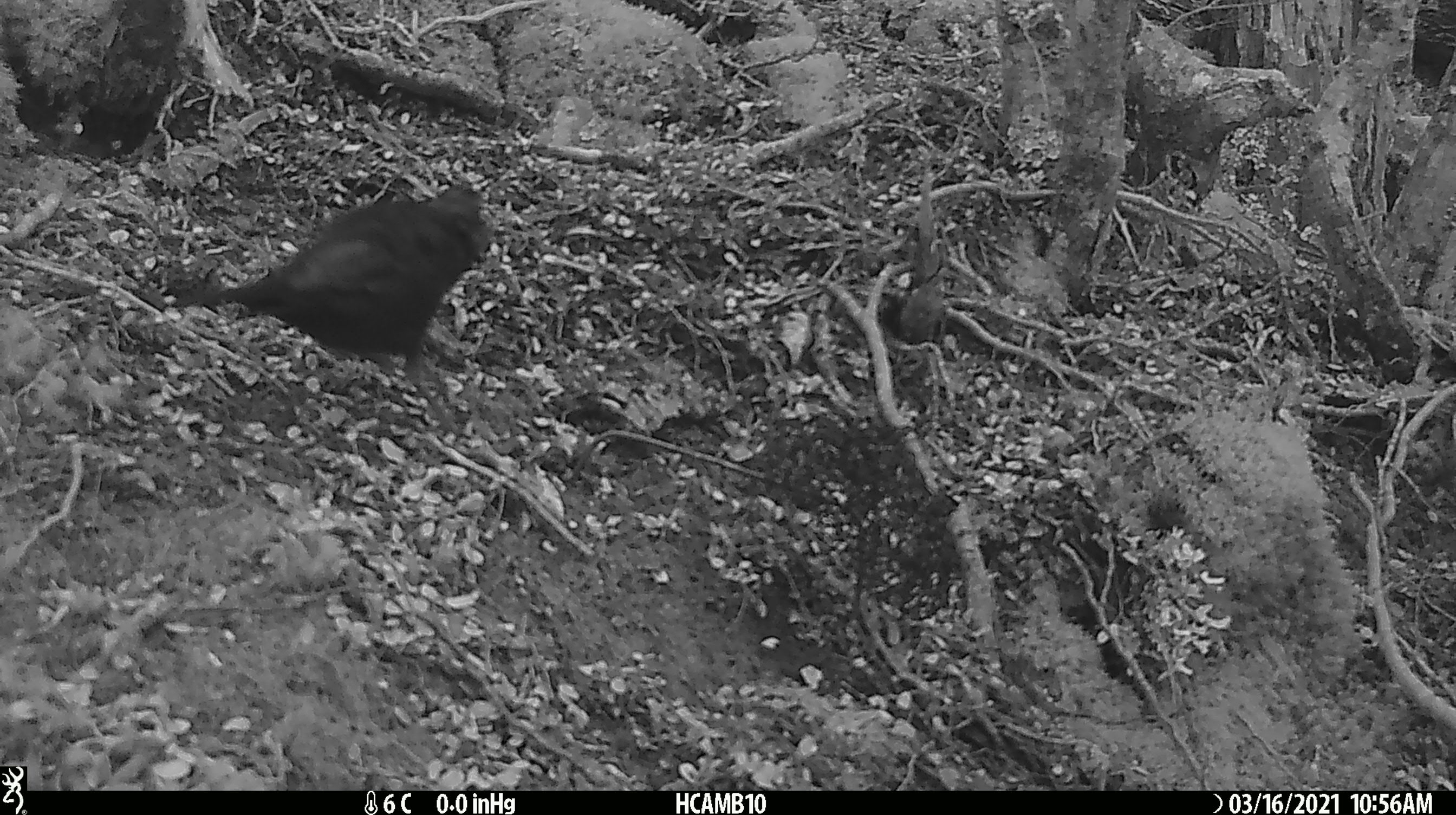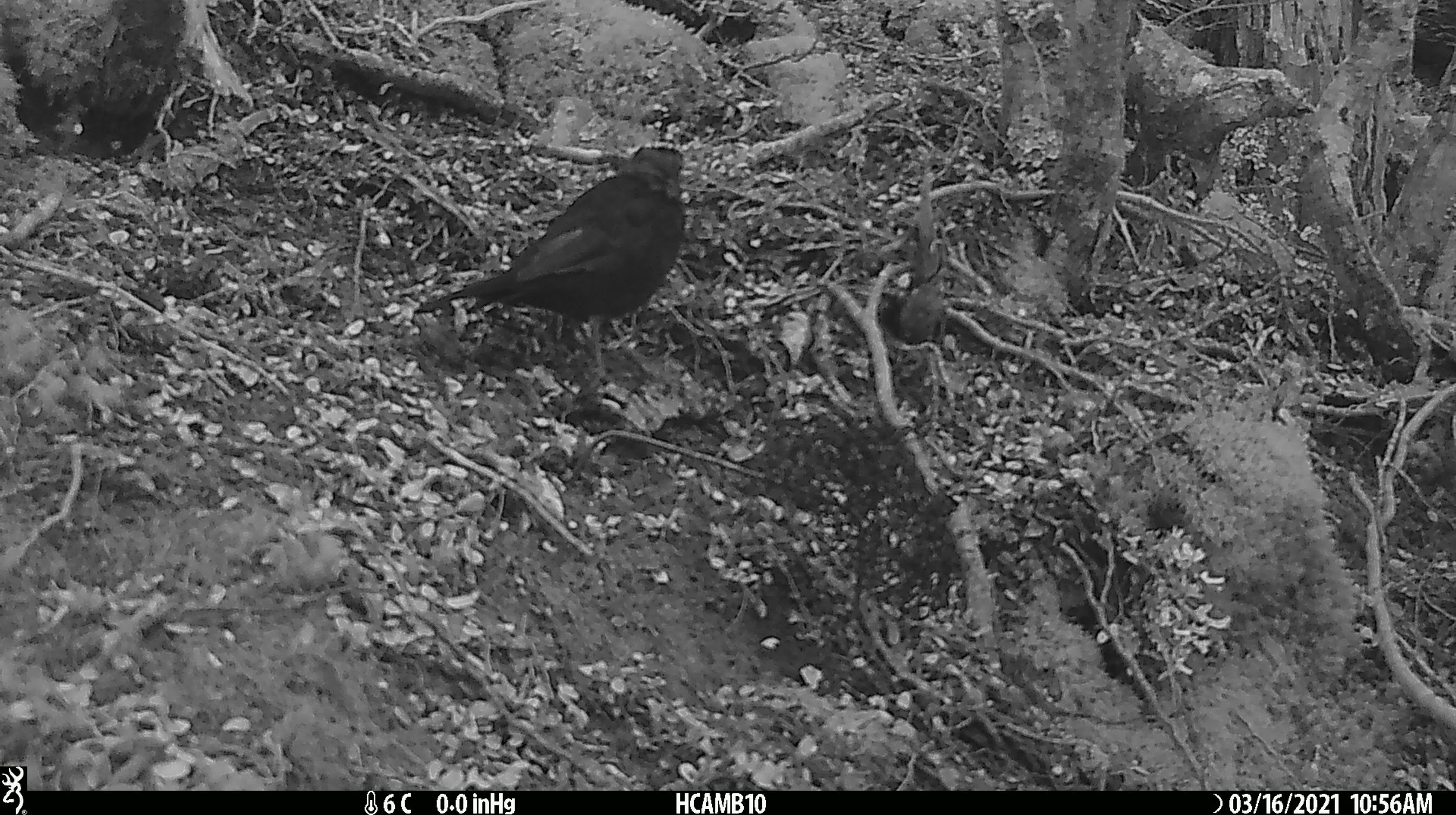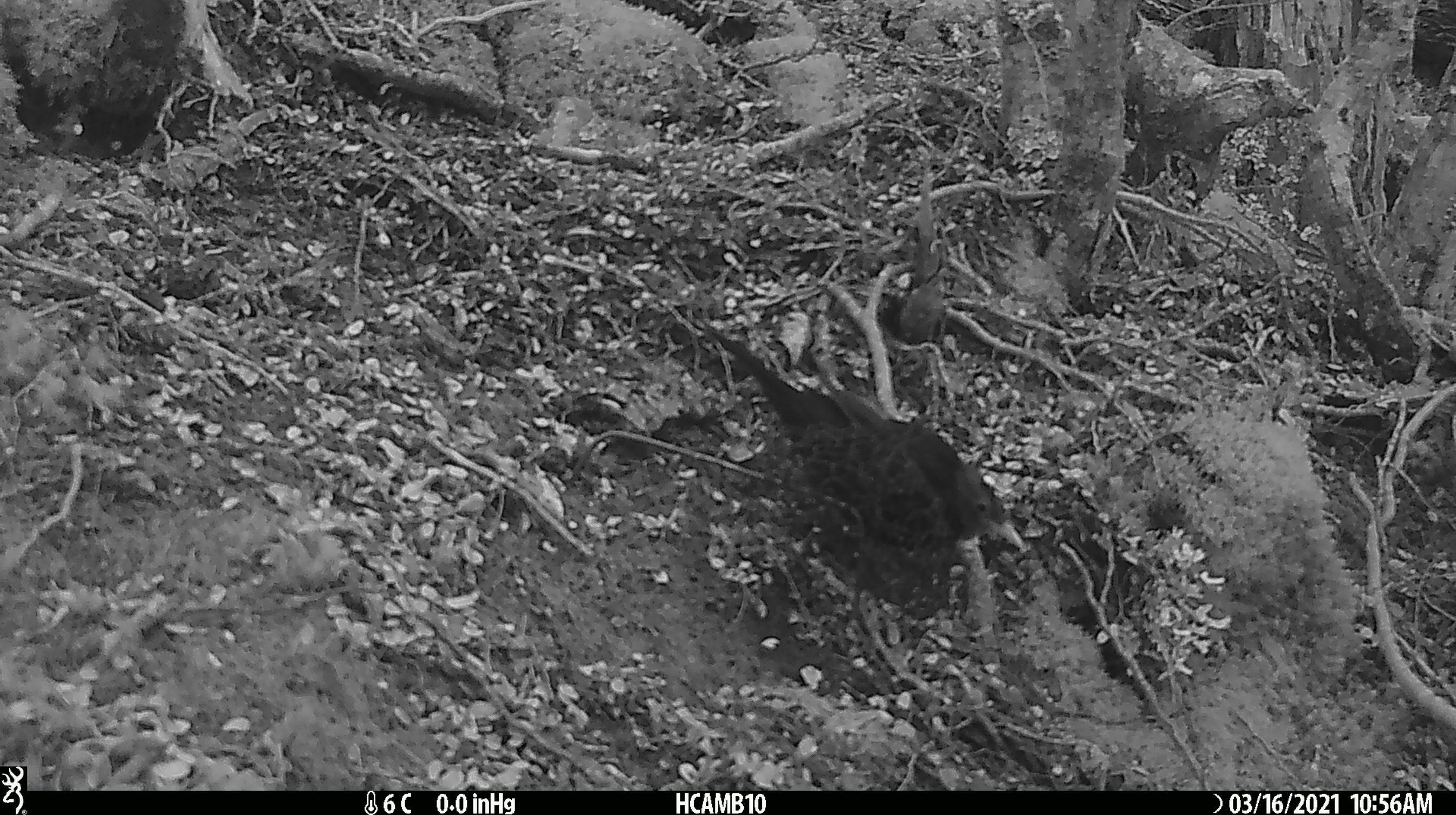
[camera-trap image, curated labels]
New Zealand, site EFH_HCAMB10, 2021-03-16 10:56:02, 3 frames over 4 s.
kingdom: Animalia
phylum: Chordata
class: Aves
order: Passeriformes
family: Turdidae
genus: Turdus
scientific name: Turdus merula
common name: eurasian blackbird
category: blackbird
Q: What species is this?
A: Blackbird (eurasian blackbird) (Turdus merula).